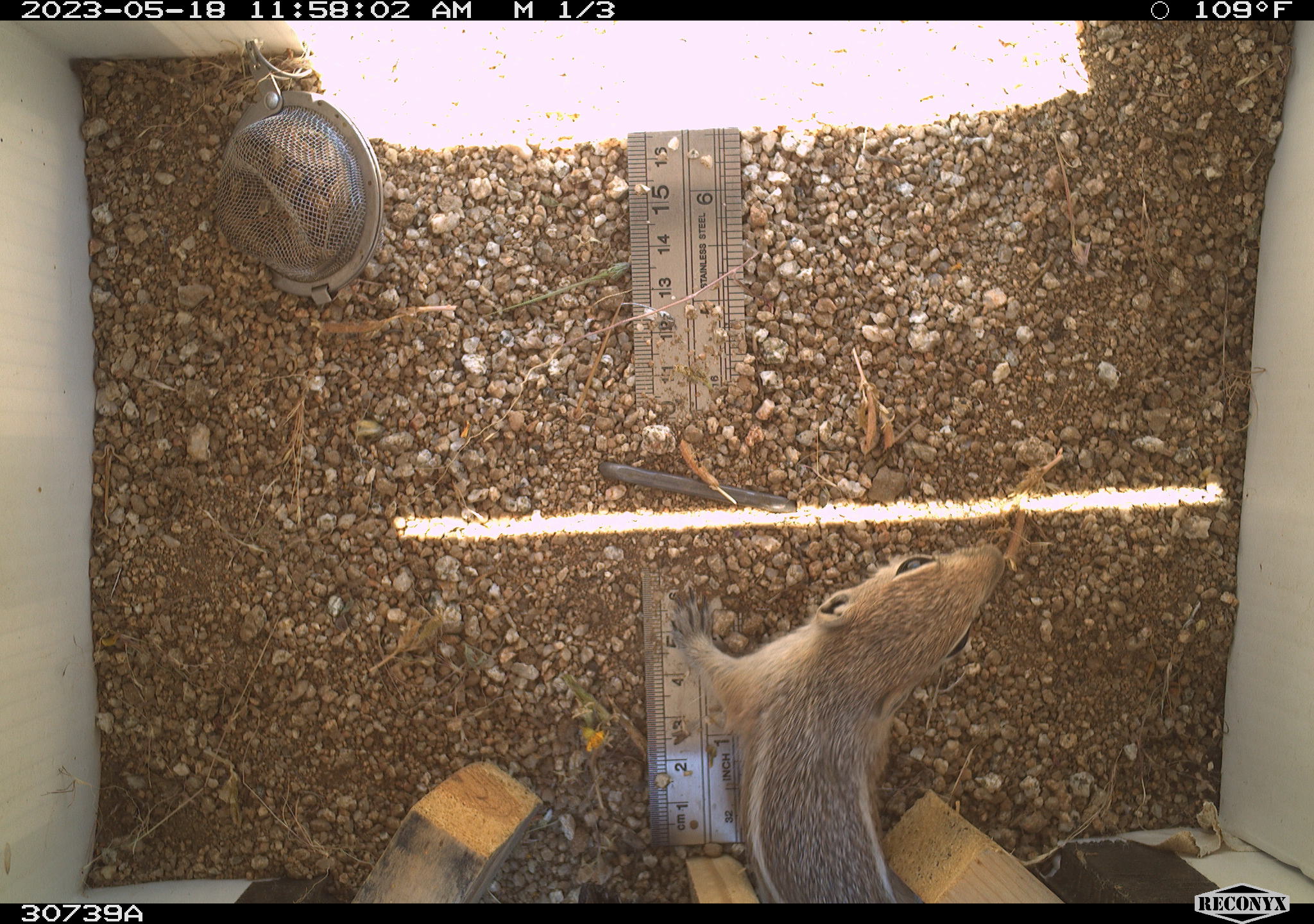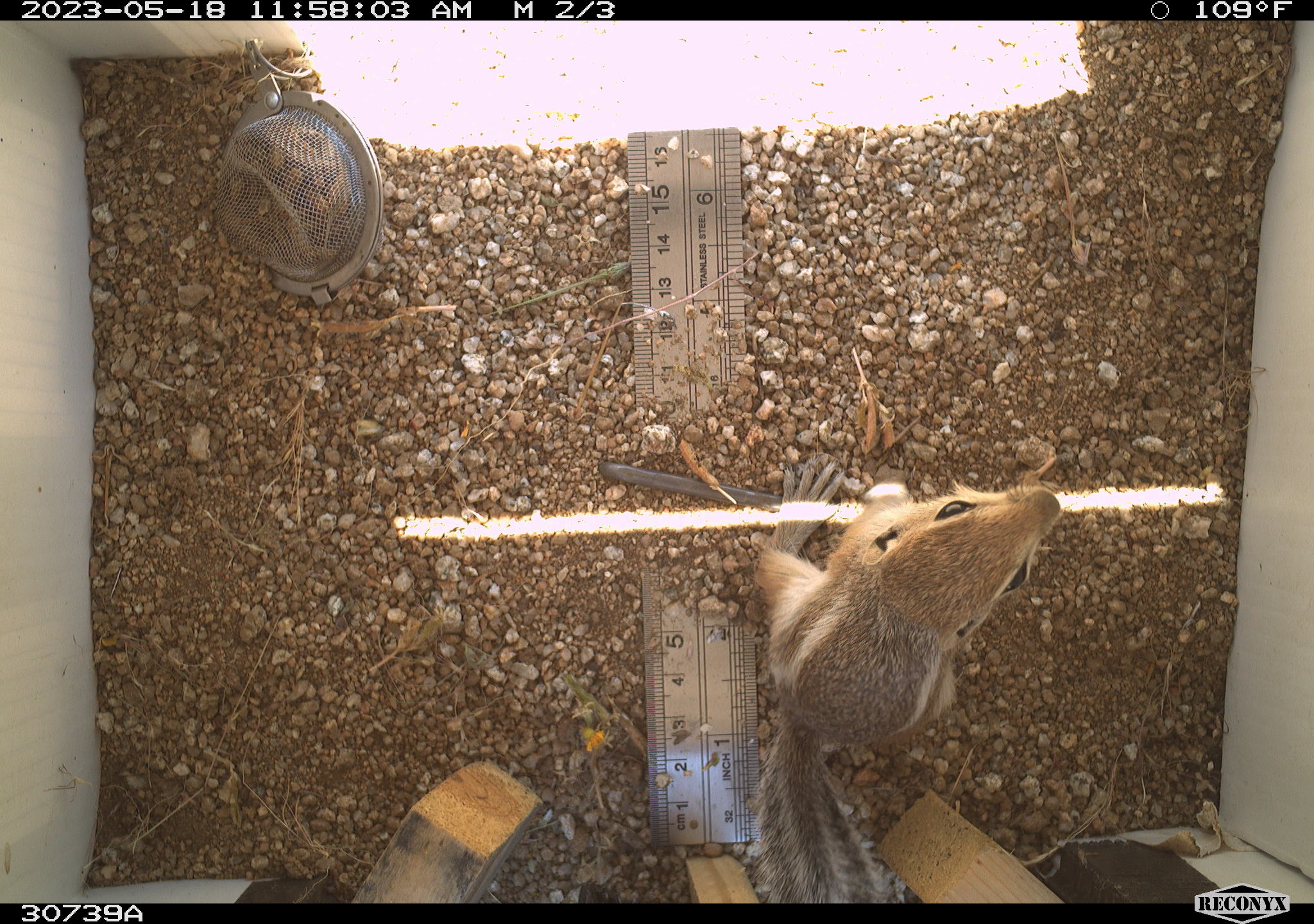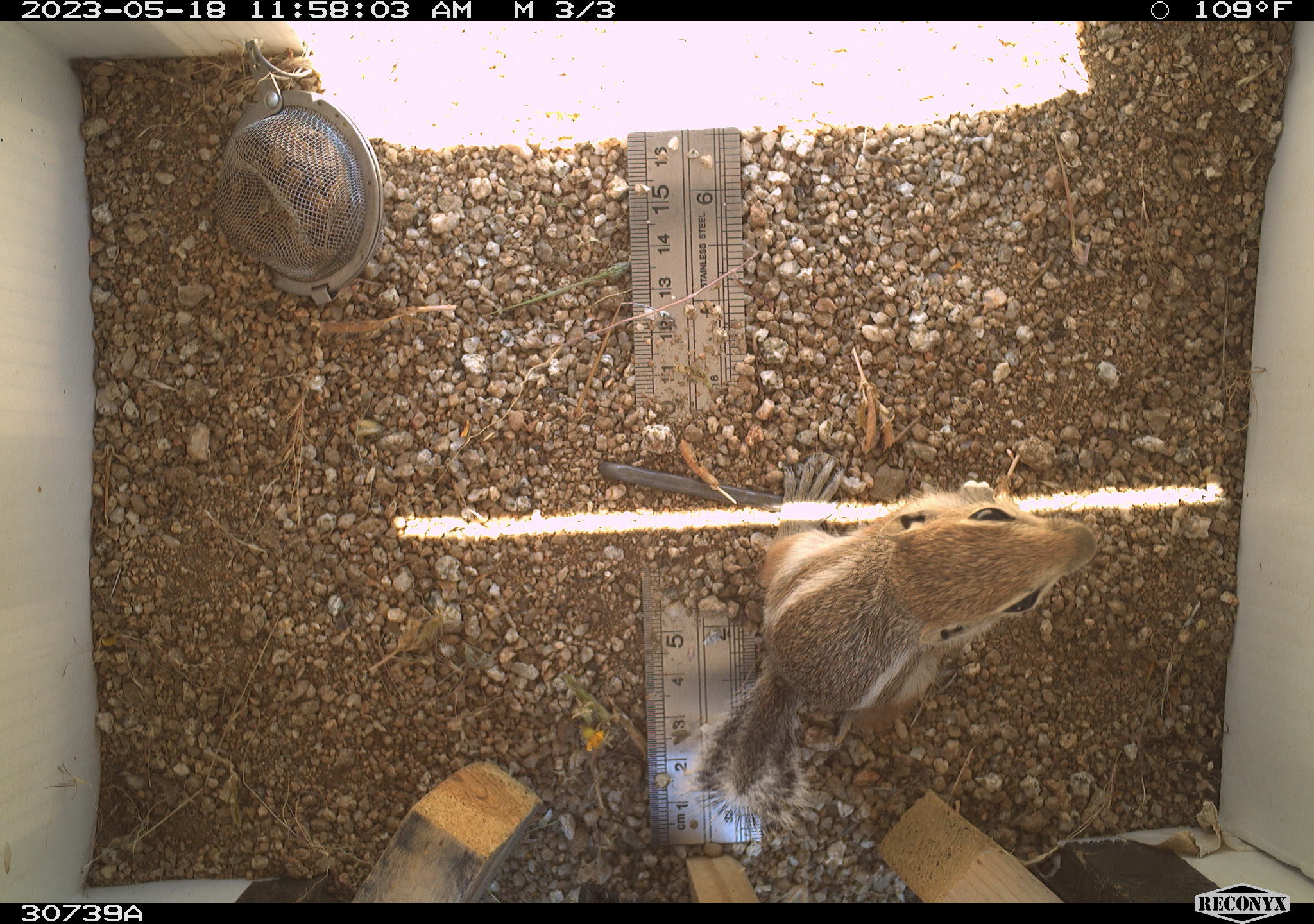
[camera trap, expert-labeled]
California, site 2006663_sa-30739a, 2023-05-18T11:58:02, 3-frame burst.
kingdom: Animalia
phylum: Chordata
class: Mammalia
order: Rodentia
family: Sciuridae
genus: Ammospermophilus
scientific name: Ammospermophilus leucurus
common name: white-tailed antelope squirrel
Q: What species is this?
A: White-tailed antelope squirrel (Ammospermophilus leucurus).